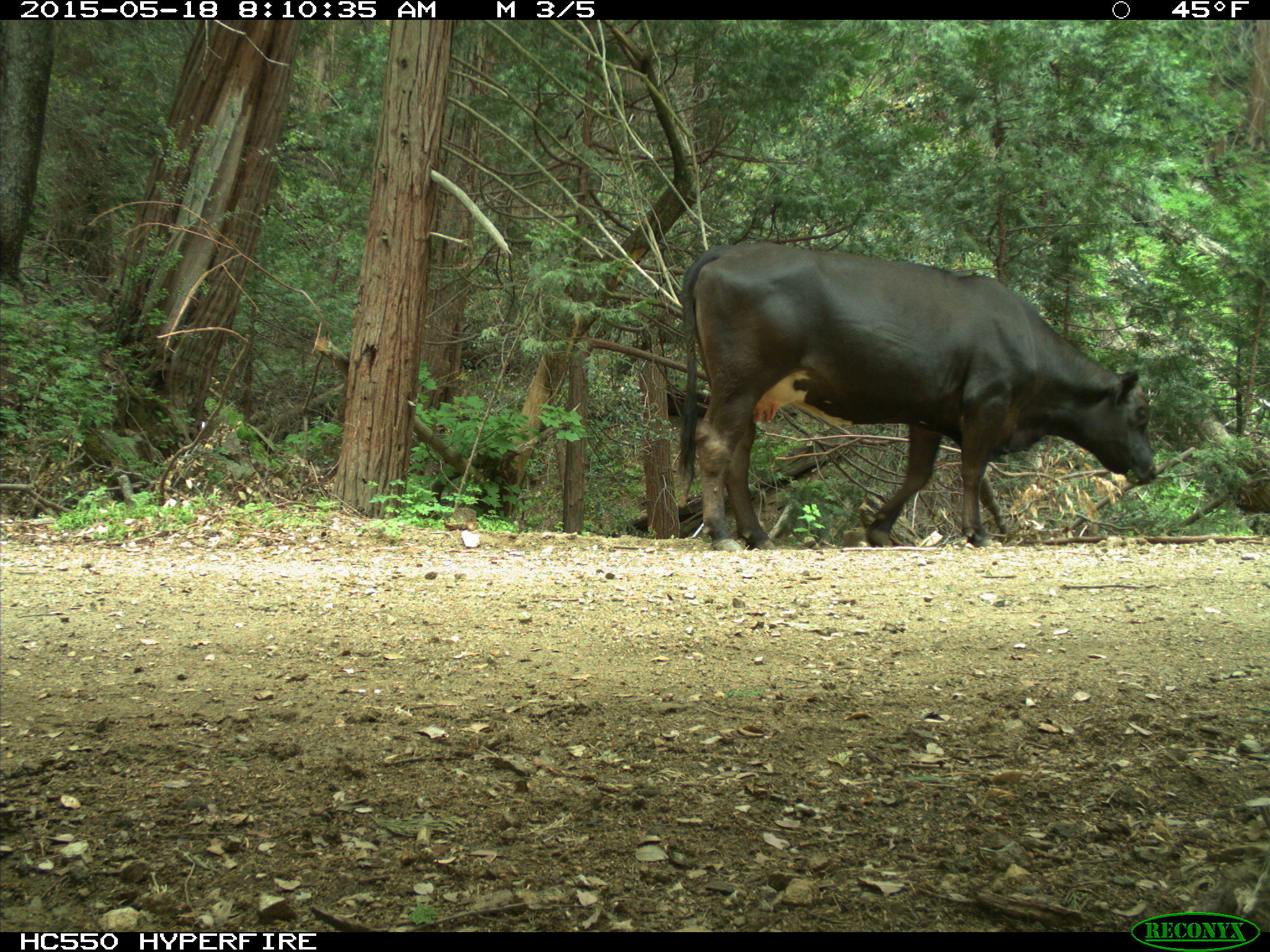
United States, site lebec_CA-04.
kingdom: Animalia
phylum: Chordata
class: Mammalia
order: Artiodactyla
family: Bovidae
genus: Bos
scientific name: Bos taurus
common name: domestic cow